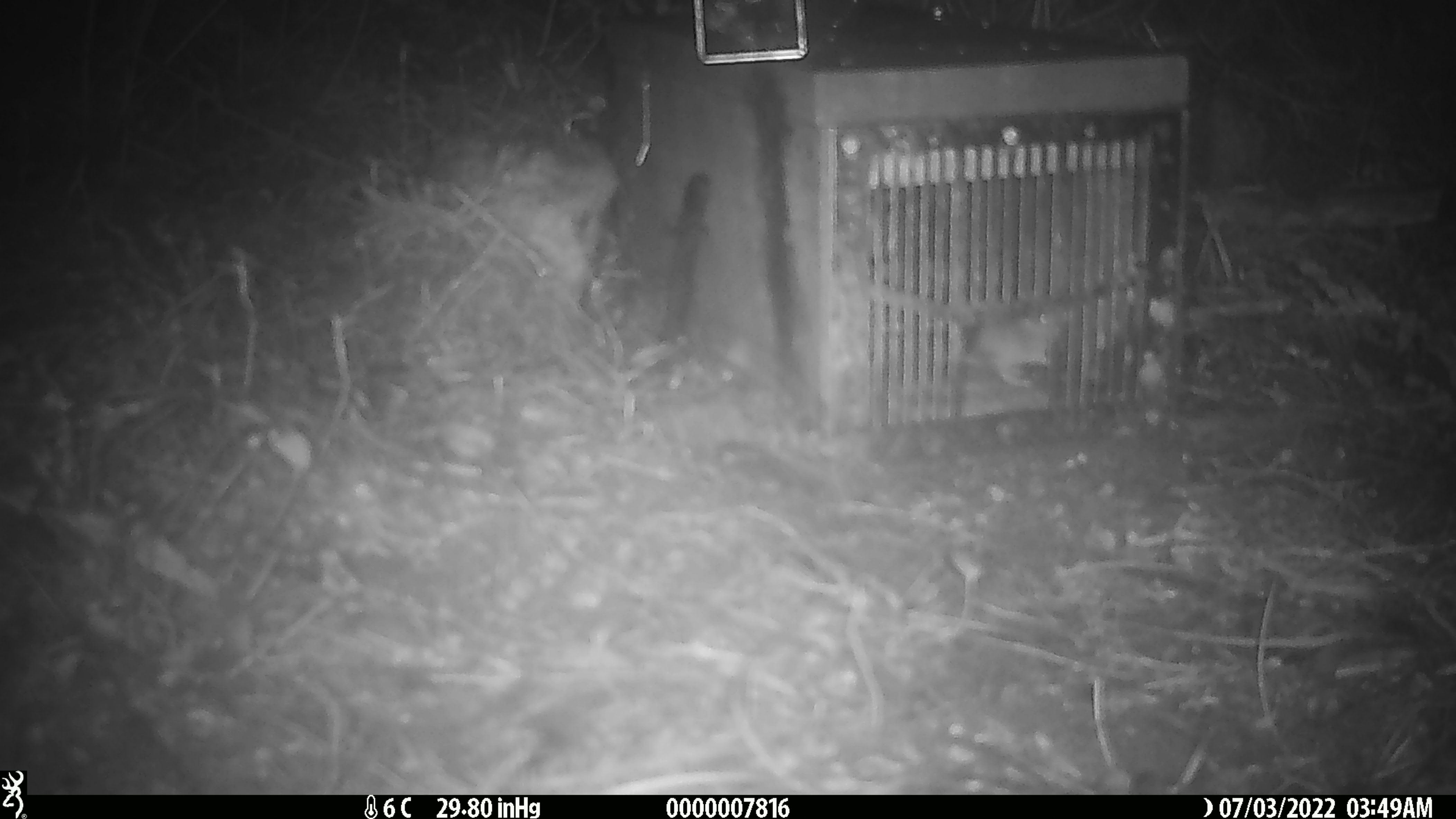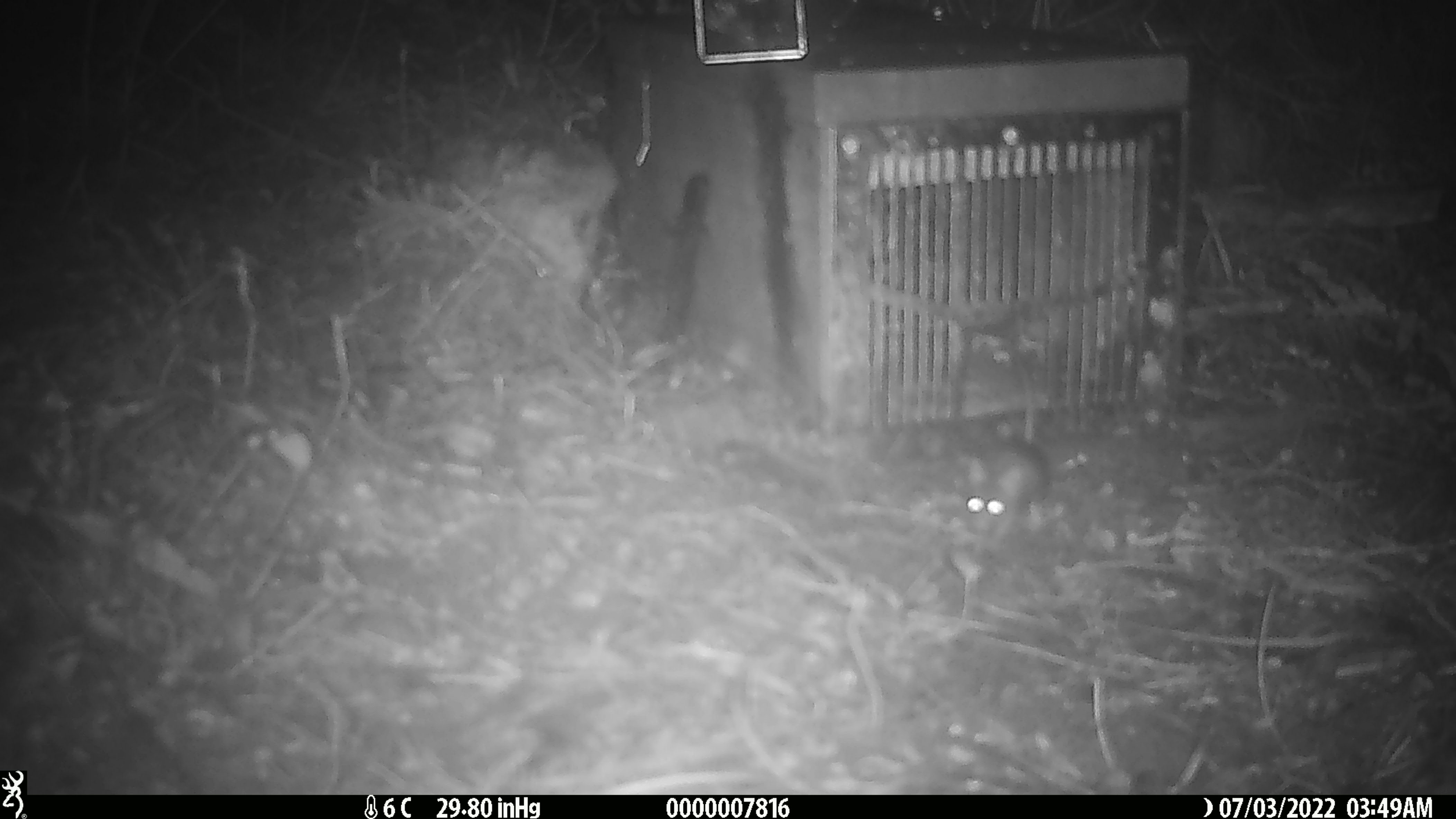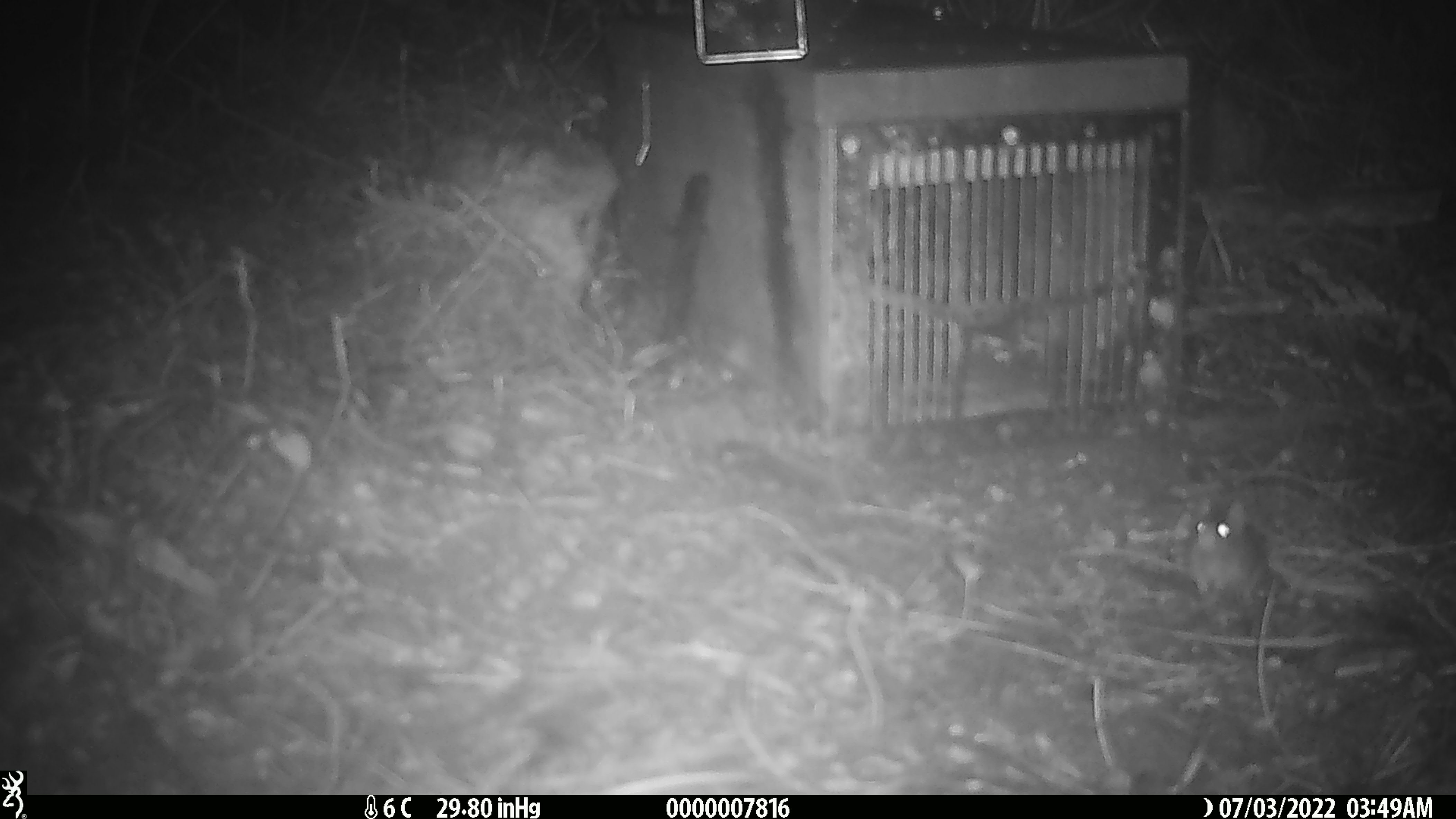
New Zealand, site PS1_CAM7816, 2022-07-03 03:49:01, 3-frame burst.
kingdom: Animalia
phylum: Chordata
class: Mammalia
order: Rodentia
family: Muridae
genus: Mus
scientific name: Mus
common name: mouse